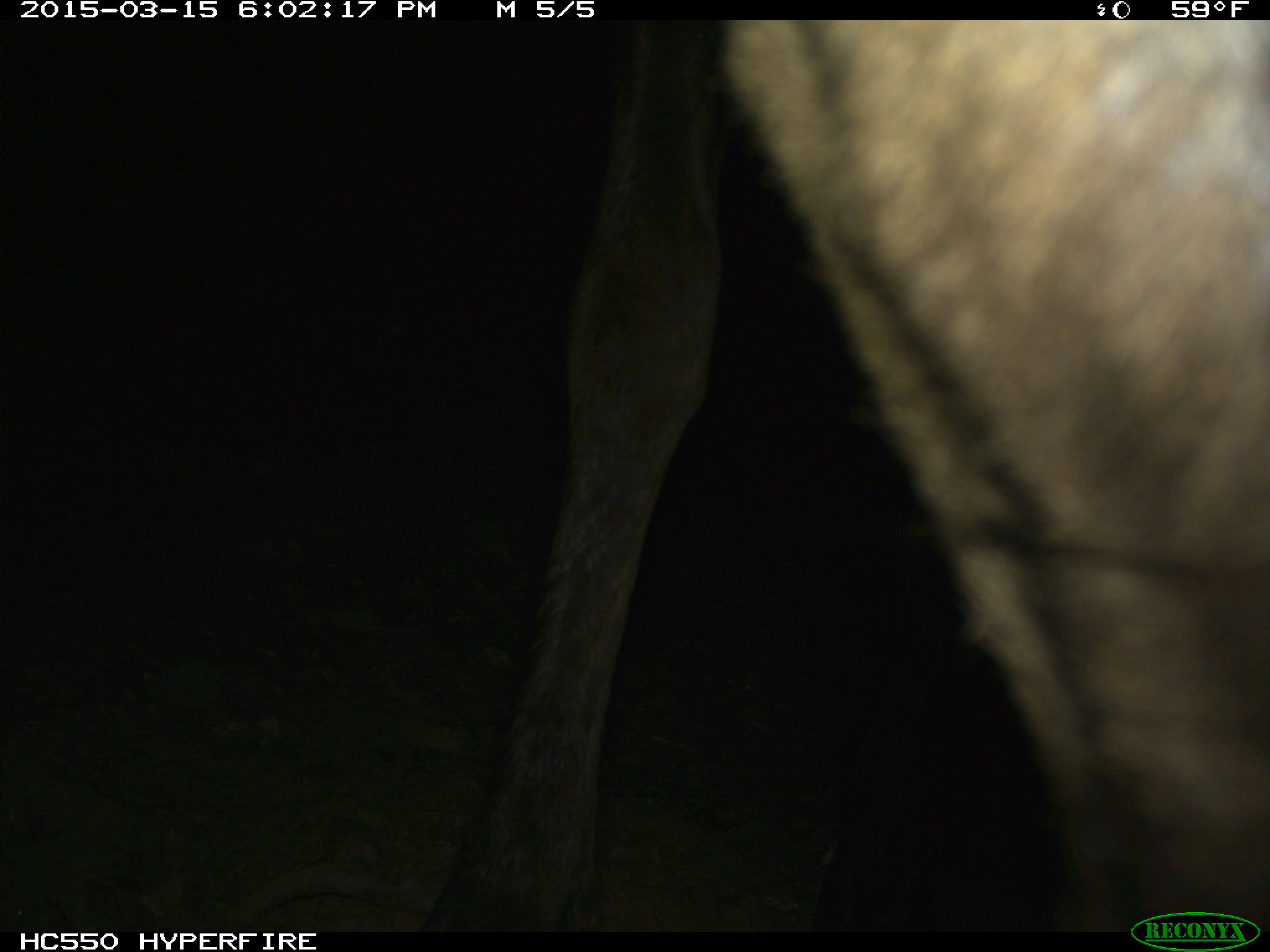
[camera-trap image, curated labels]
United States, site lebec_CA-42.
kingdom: Animalia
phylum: Chordata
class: Mammalia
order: Artiodactyla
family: Cervidae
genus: Cervus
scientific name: Cervus canadensis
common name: elk